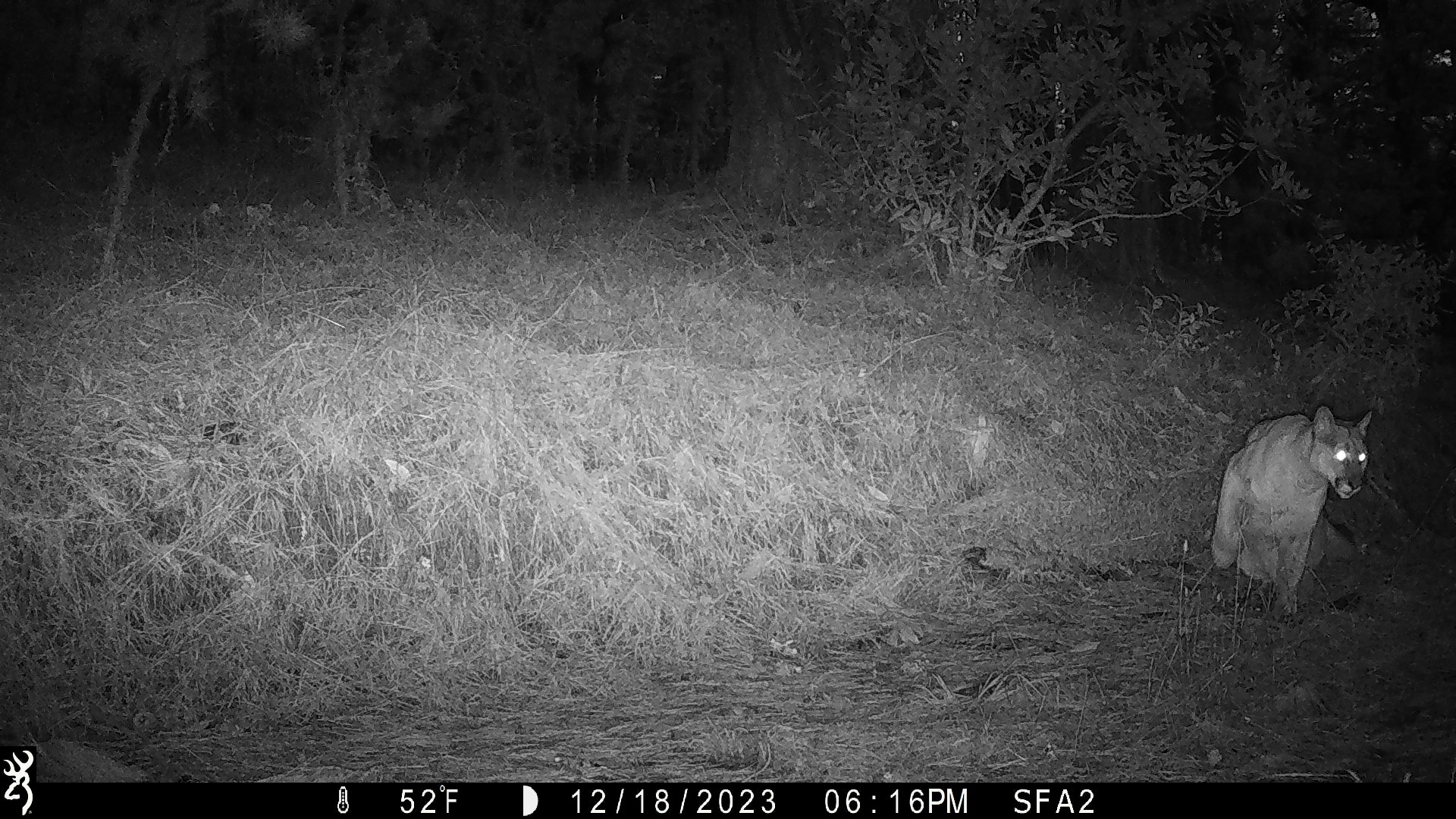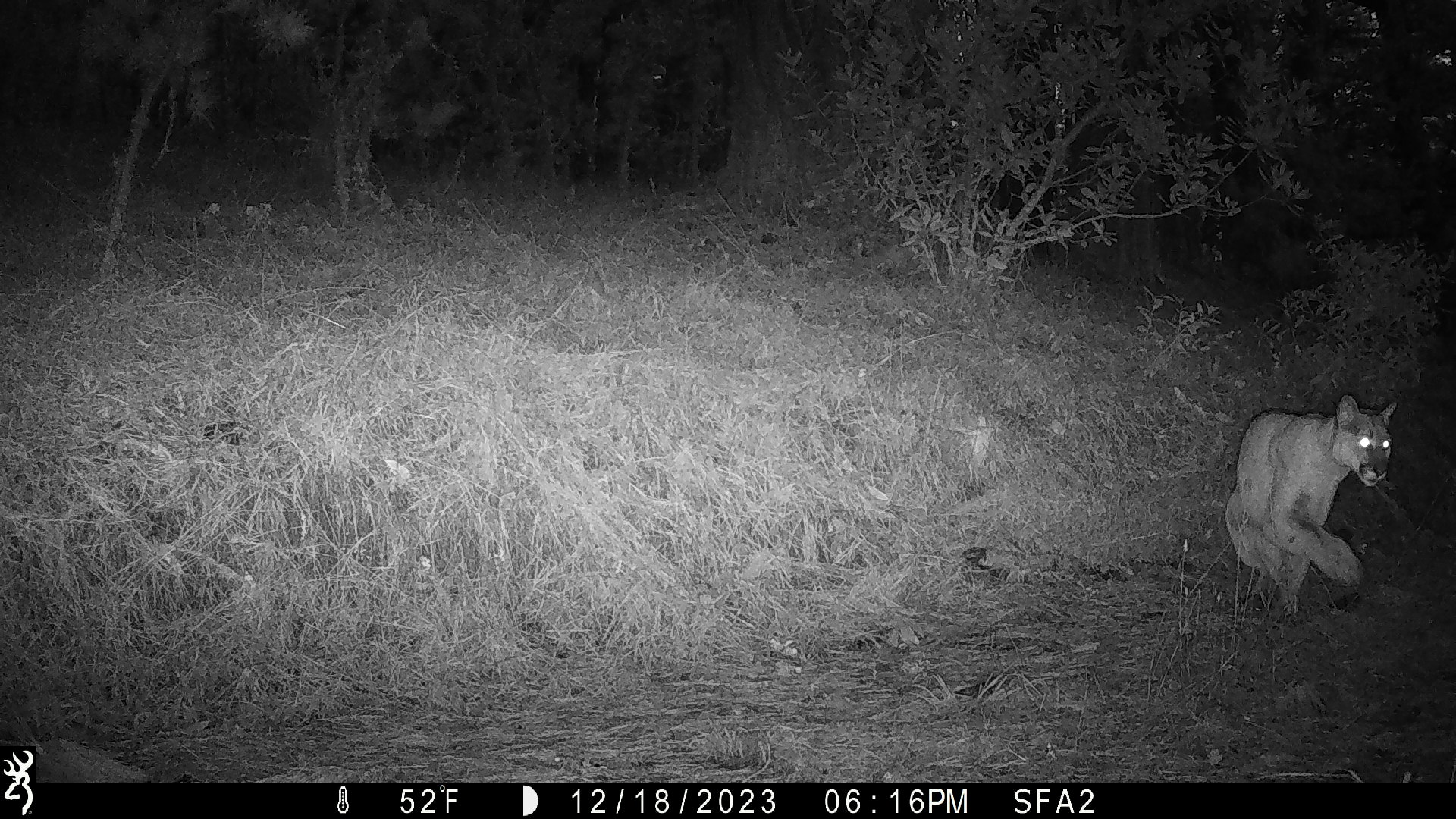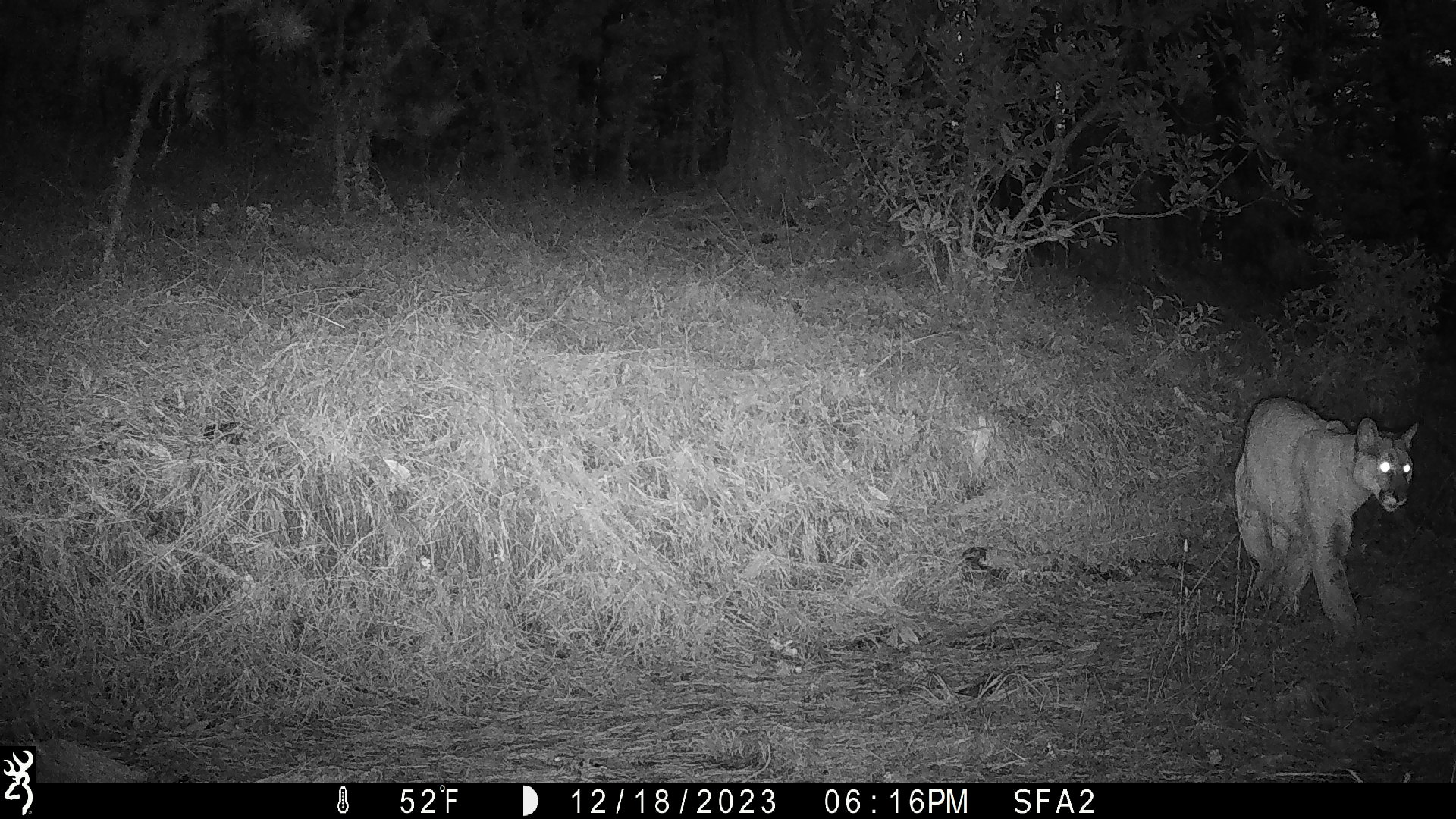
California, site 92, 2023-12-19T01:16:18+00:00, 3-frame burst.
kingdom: Animalia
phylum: Chordata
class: Mammalia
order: Carnivora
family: Felidae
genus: Puma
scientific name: Puma concolor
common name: puma